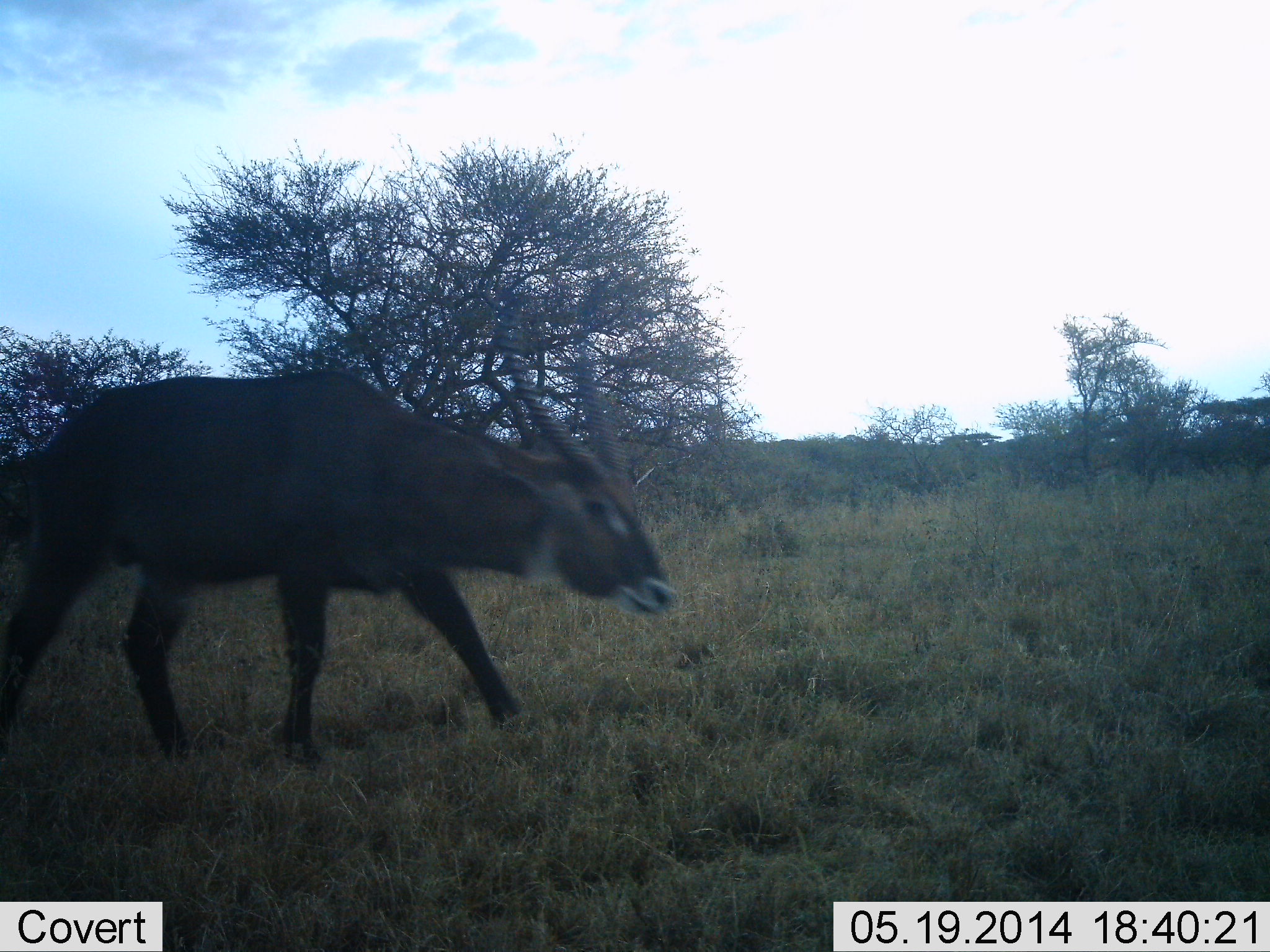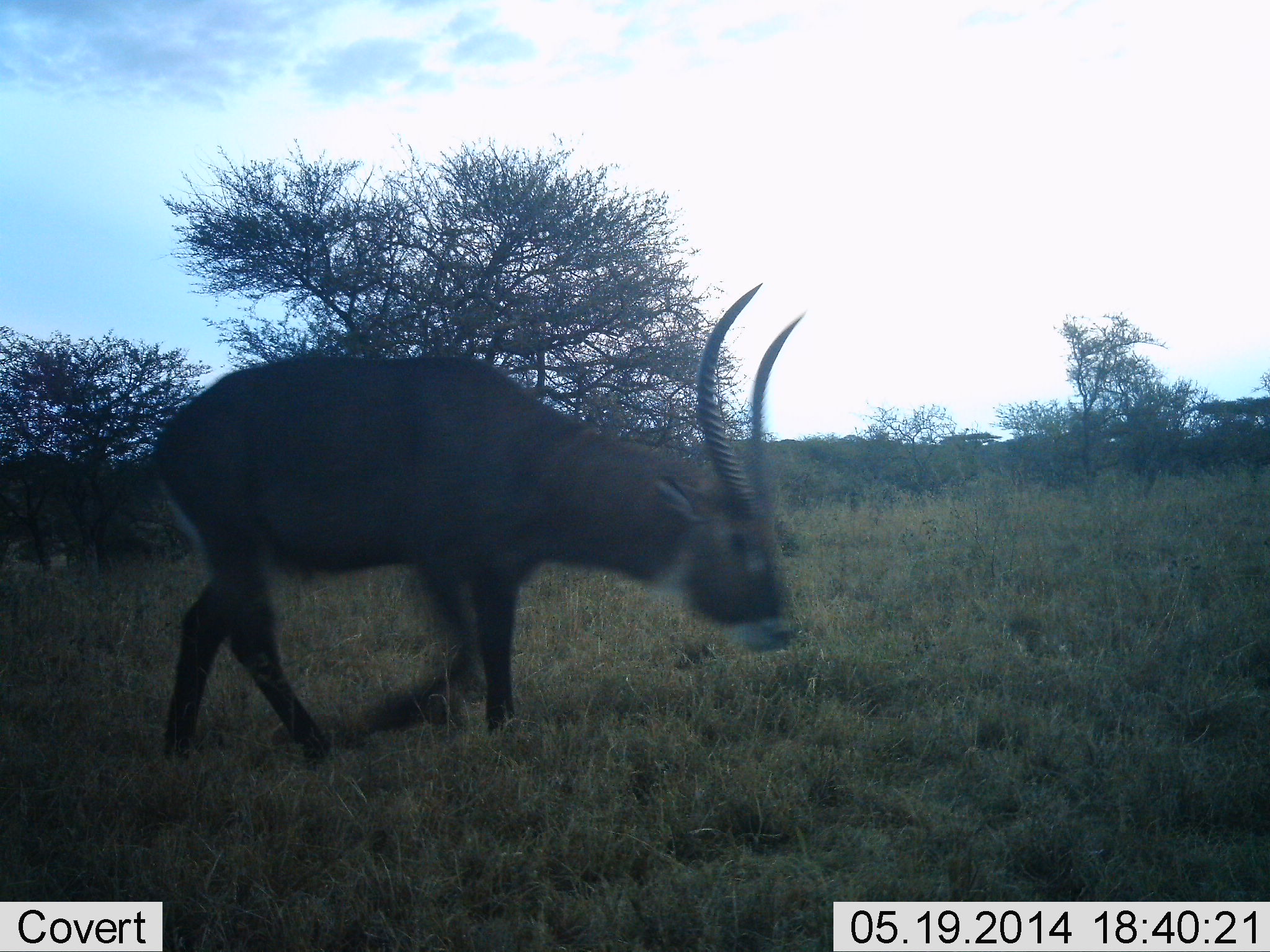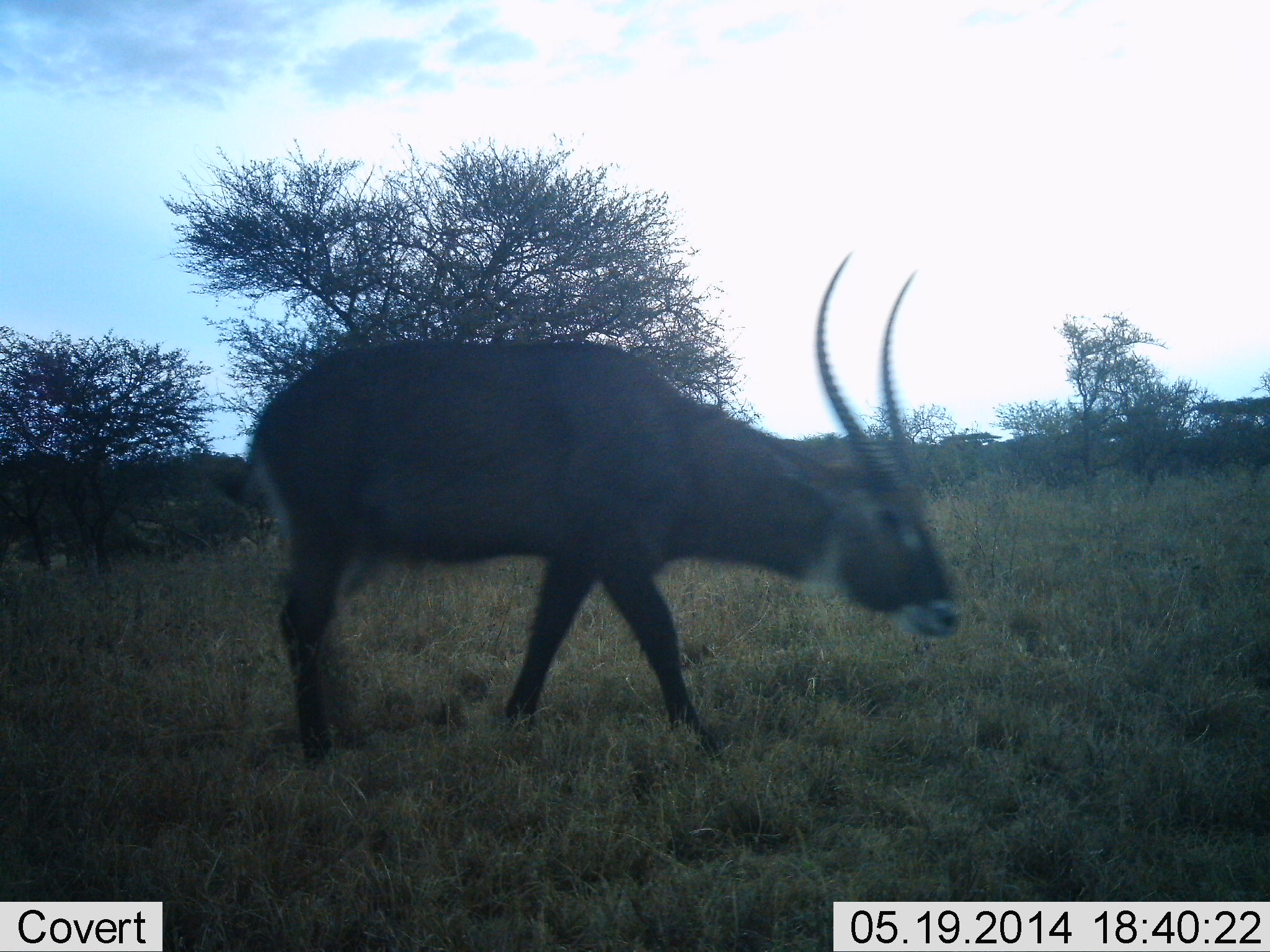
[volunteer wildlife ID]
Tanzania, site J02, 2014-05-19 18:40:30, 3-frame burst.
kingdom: Animalia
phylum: Chordata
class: Mammalia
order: Artiodactyla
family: Bovidae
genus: Kobus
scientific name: Kobus ellipsiprymnus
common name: waterbuck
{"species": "waterbuck (Kobus ellipsiprymnus)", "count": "1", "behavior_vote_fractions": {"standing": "0%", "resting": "0%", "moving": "100%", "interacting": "0%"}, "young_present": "0%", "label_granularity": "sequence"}